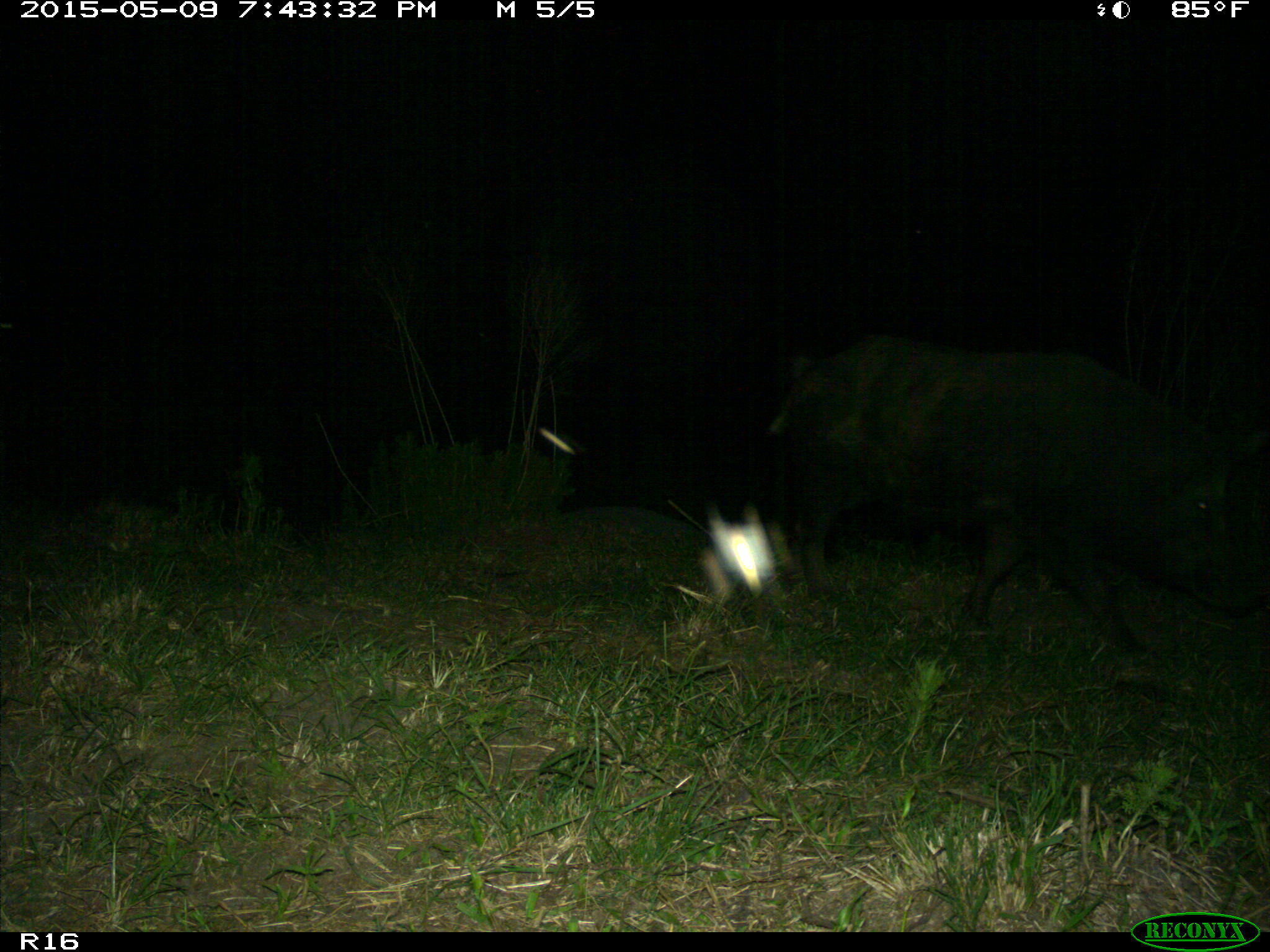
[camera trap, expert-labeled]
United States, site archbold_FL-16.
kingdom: Animalia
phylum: Chordata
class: Mammalia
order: Artiodactyla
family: Suidae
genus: Sus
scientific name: Sus scrofa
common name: wild boar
Sus scrofa (wild boar).